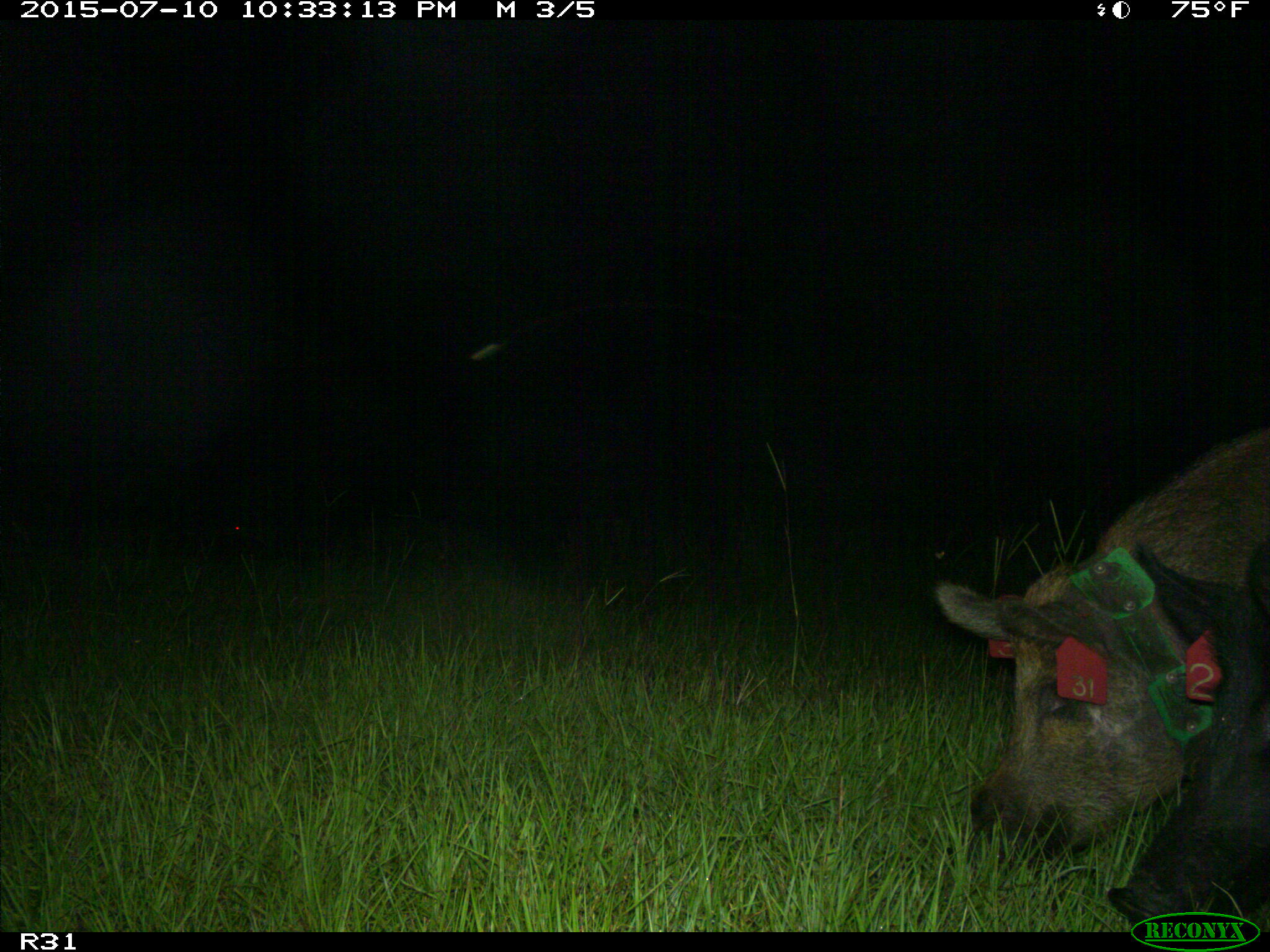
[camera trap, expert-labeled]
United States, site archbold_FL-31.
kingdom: Animalia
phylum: Chordata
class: Mammalia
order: Artiodactyla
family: Suidae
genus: Sus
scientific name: Sus scrofa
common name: wild boar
Sus scrofa (wild boar).